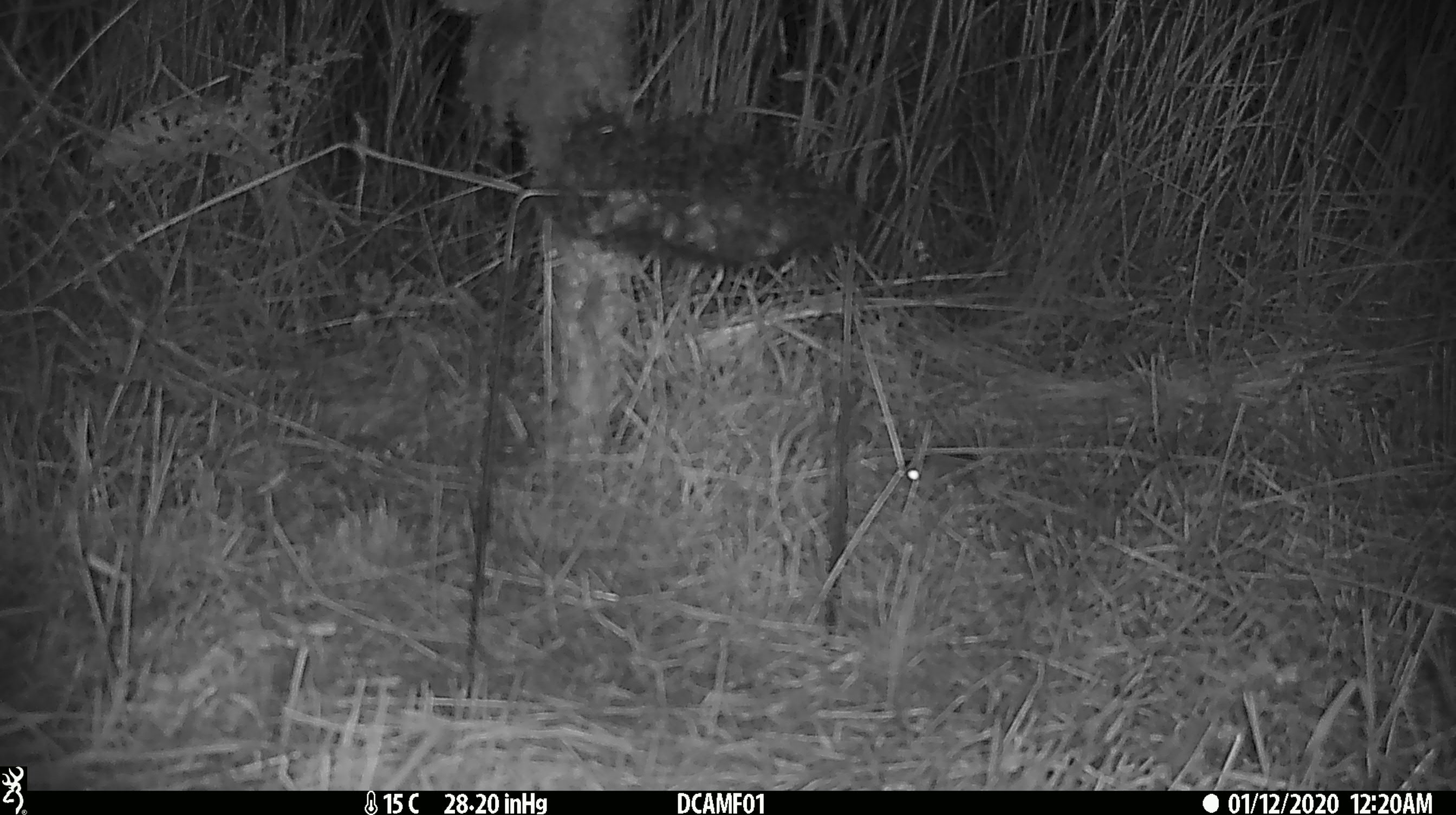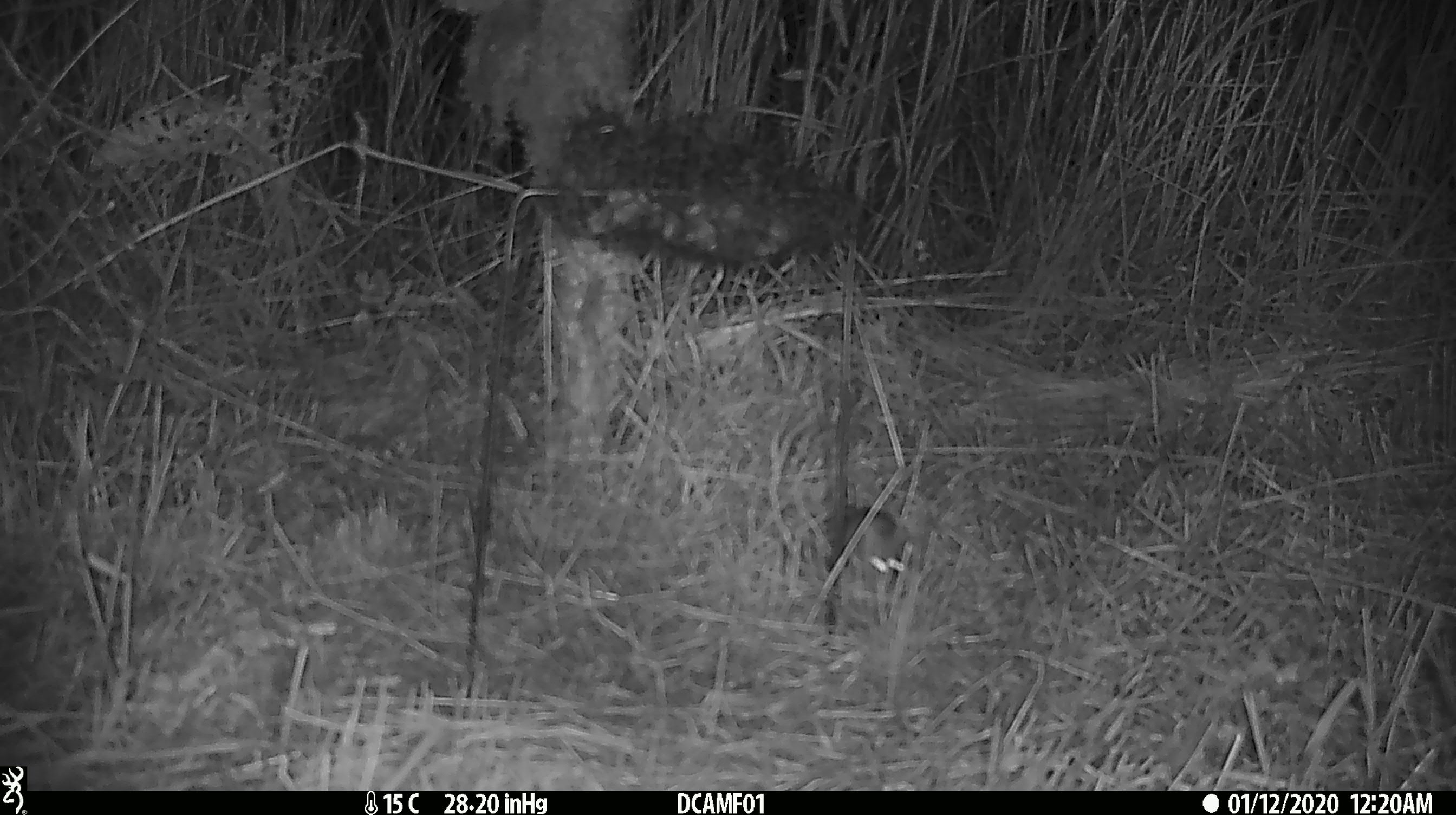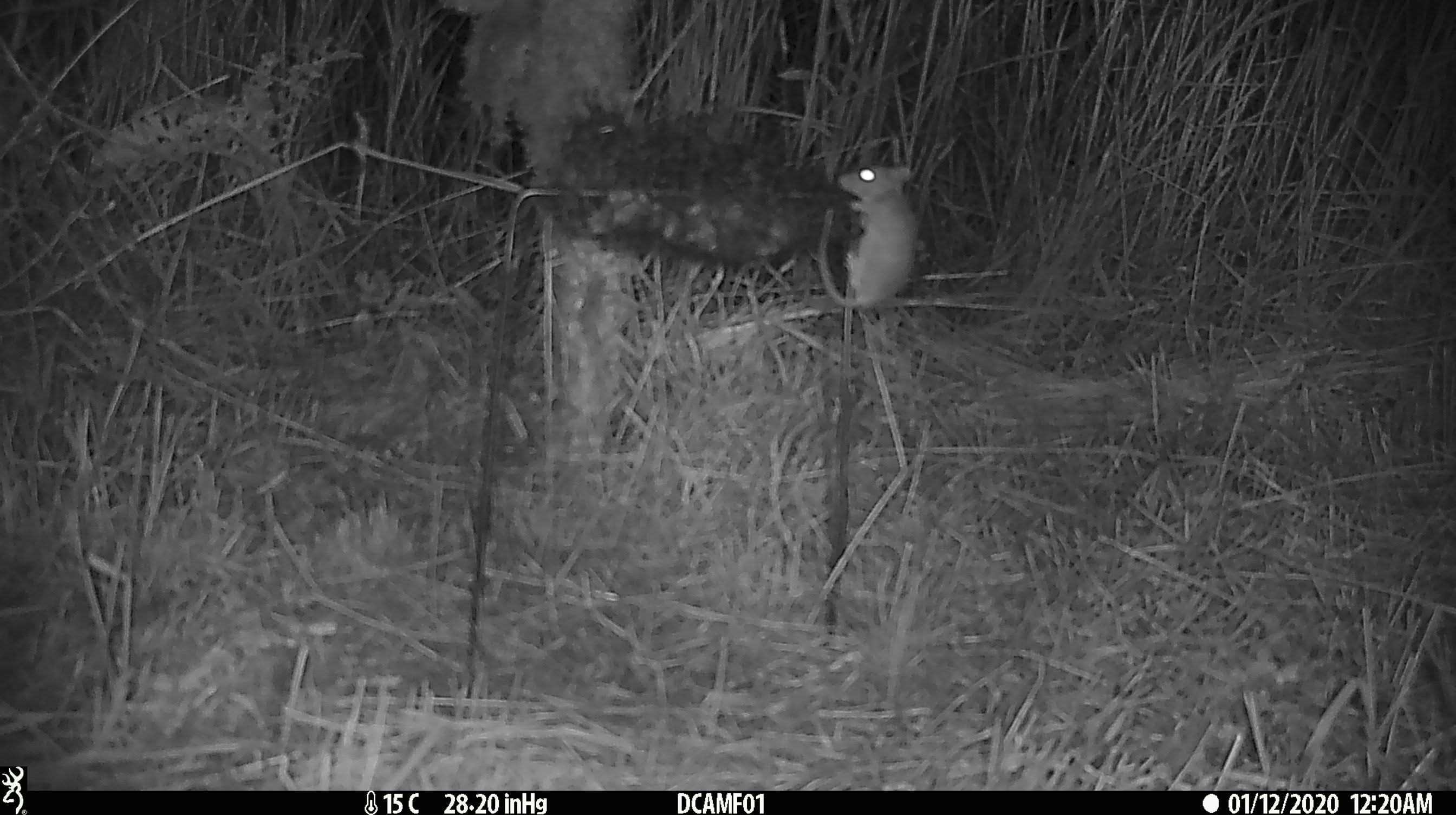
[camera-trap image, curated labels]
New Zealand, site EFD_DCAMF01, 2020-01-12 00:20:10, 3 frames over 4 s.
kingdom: Animalia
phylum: Chordata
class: Mammalia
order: Rodentia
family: Muridae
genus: Mus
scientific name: Mus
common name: mouse